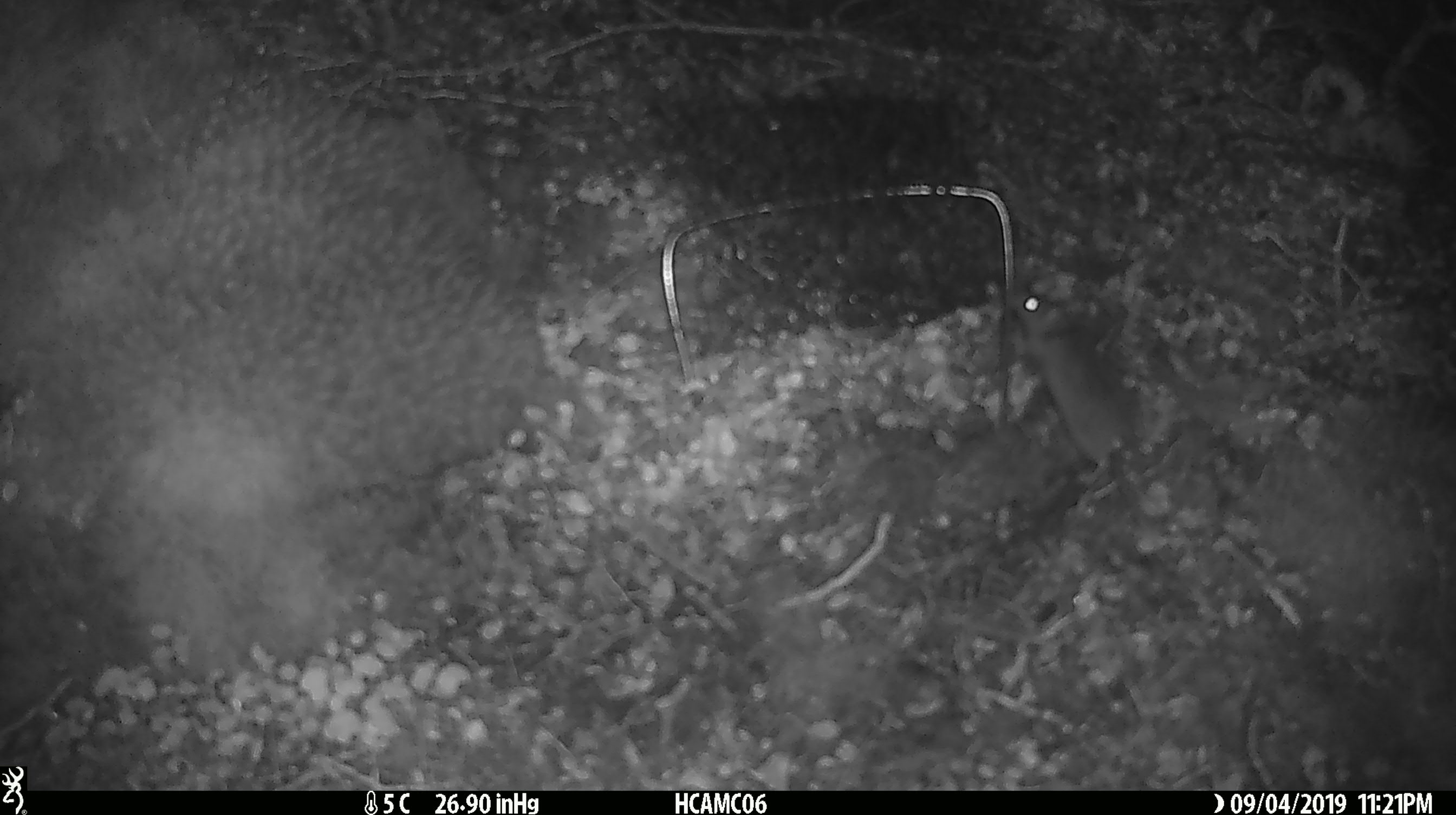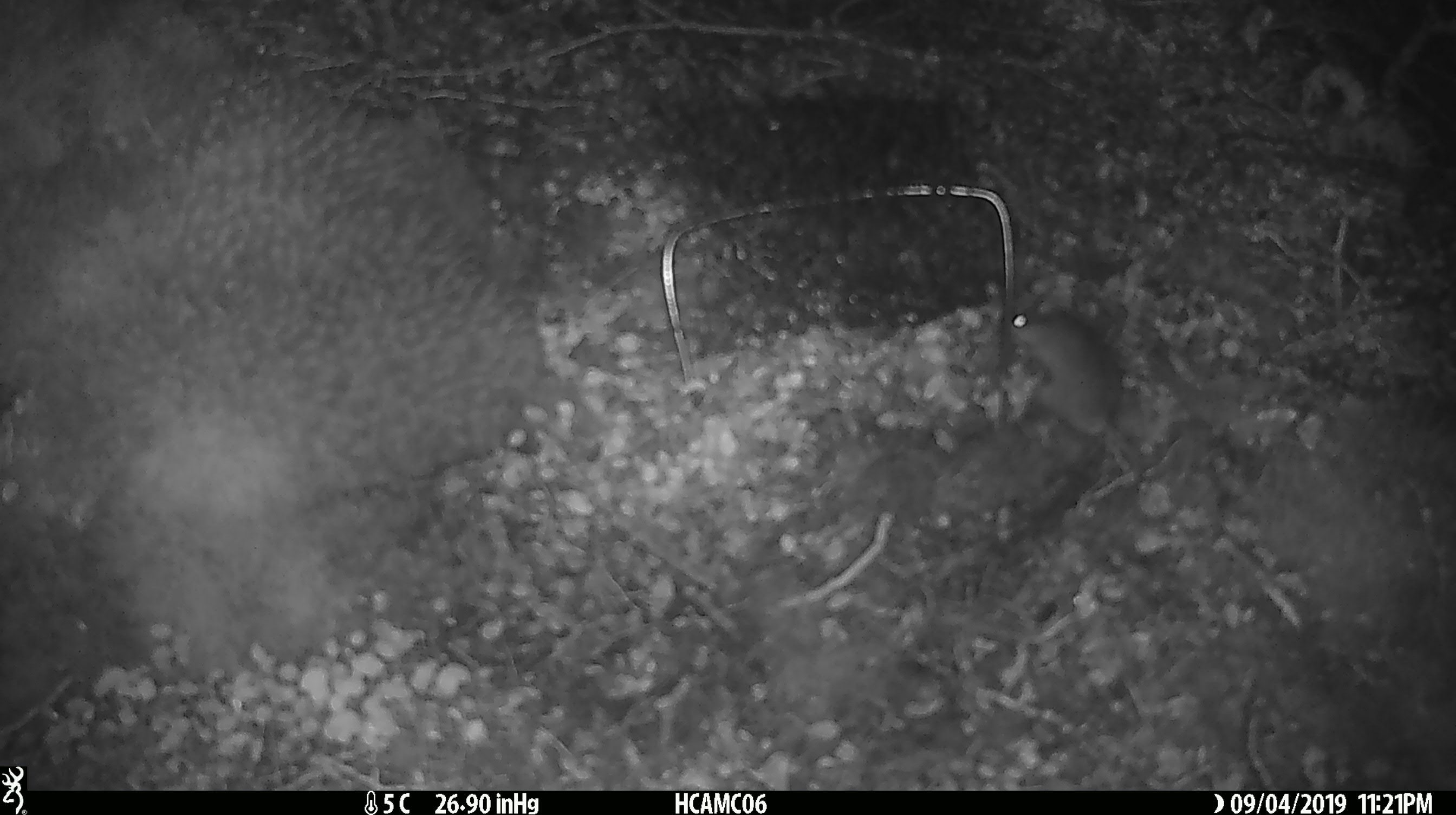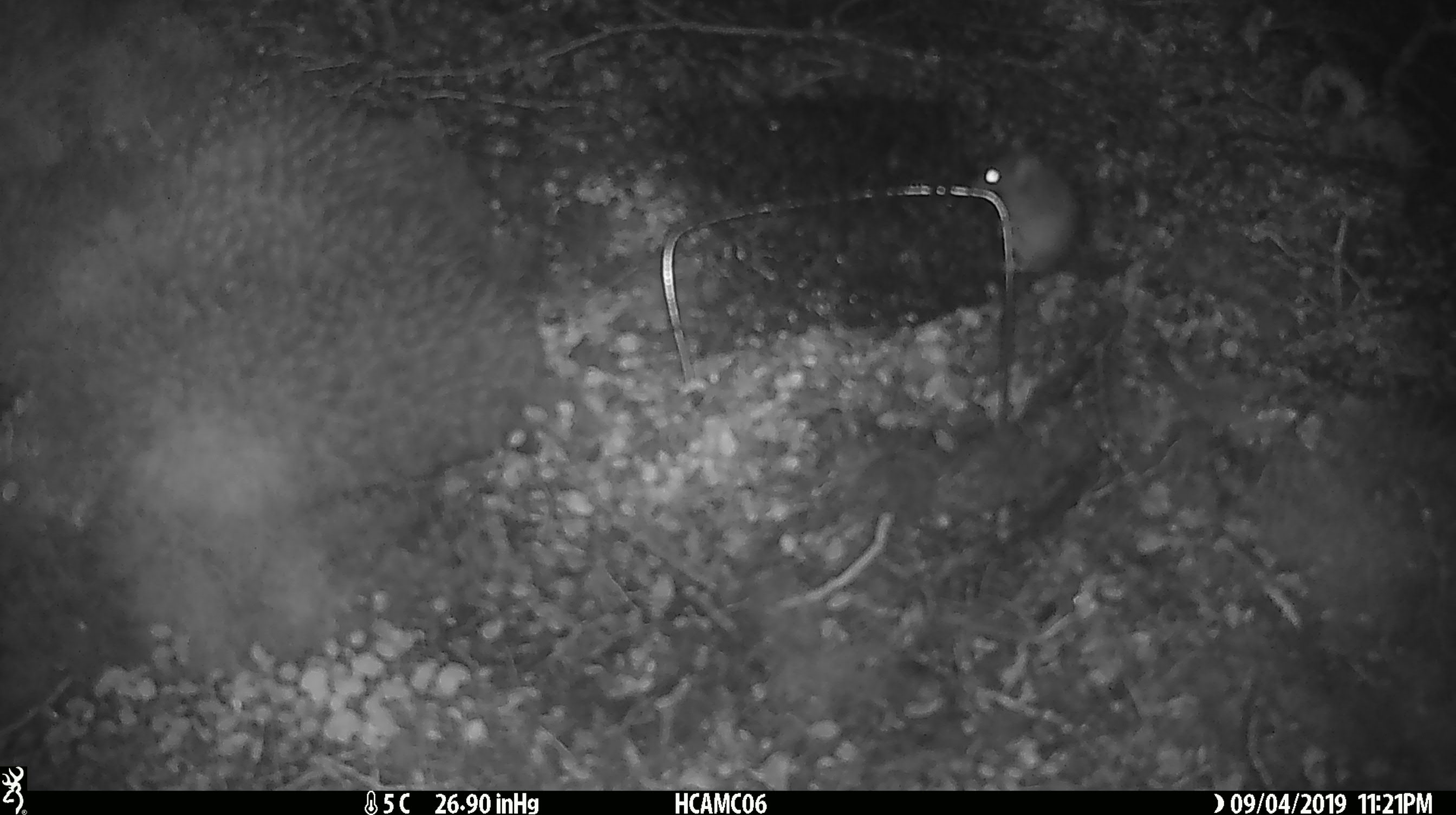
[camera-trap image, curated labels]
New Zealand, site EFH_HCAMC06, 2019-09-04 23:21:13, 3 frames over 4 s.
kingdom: Animalia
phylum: Chordata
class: Mammalia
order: Rodentia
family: Muridae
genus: Mus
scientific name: Mus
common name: mouse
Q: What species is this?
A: Mouse (Mus).